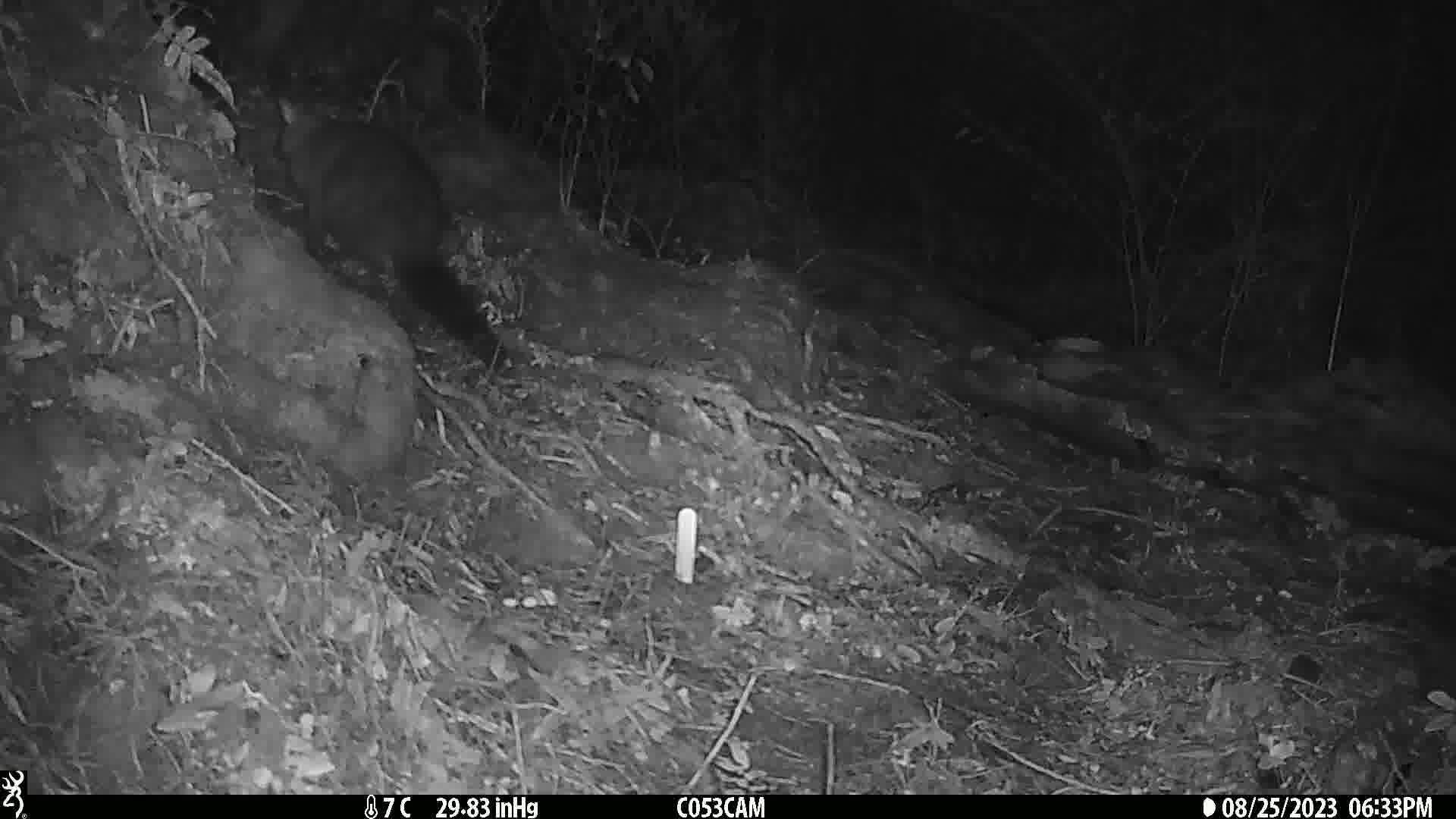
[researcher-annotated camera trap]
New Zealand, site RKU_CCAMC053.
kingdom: Animalia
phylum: Chordata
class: Mammalia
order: Diprotodontia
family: Phalangeridae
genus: Trichosurus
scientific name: Trichosurus vulpecula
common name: common brushtail possum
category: possum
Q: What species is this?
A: Possum (common brushtail possum) (Trichosurus vulpecula).